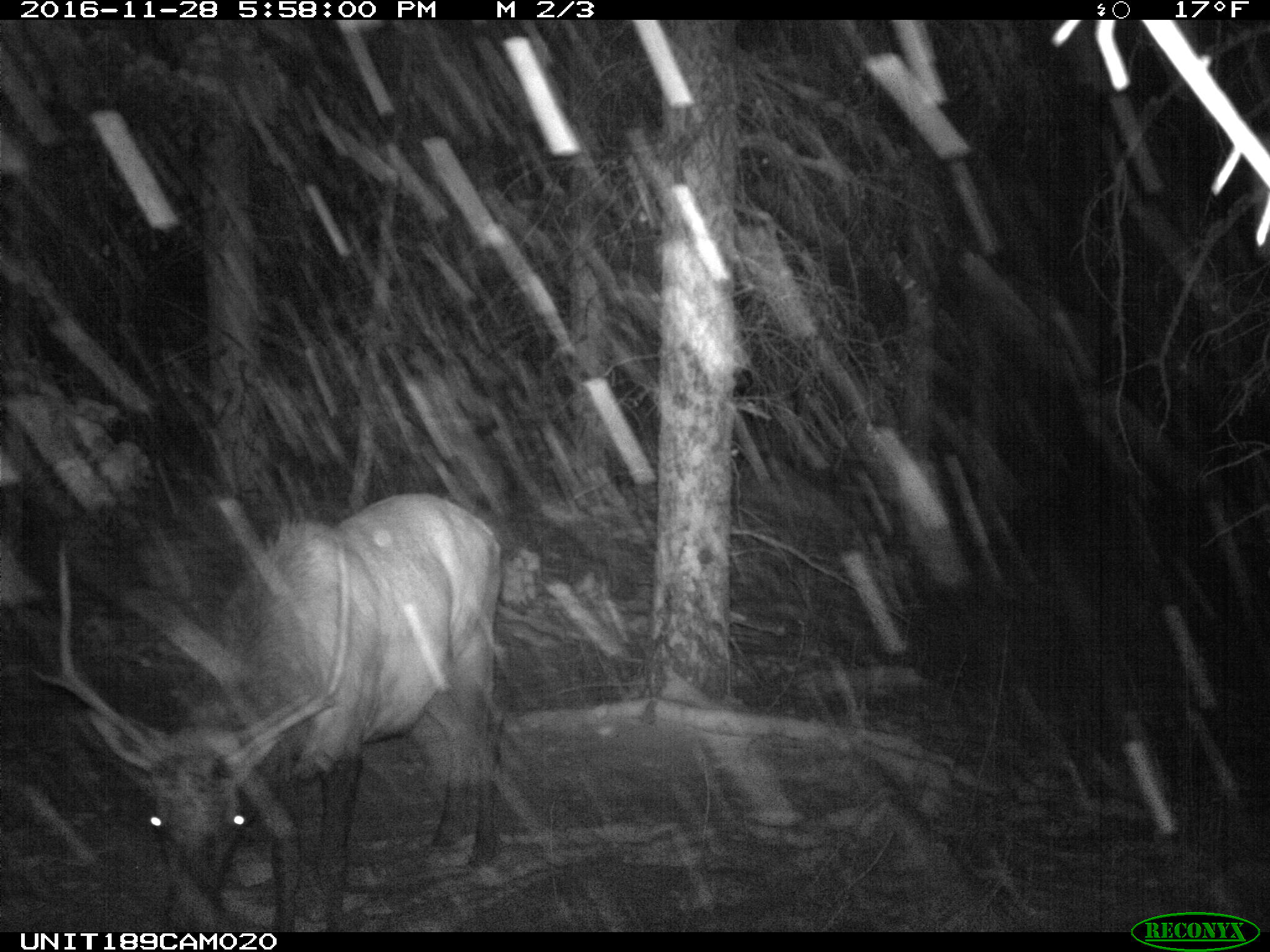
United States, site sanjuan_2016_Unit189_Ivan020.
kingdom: Animalia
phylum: Chordata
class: Mammalia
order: Artiodactyla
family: Cervidae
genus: Cervus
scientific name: Cervus elaphus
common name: red deer